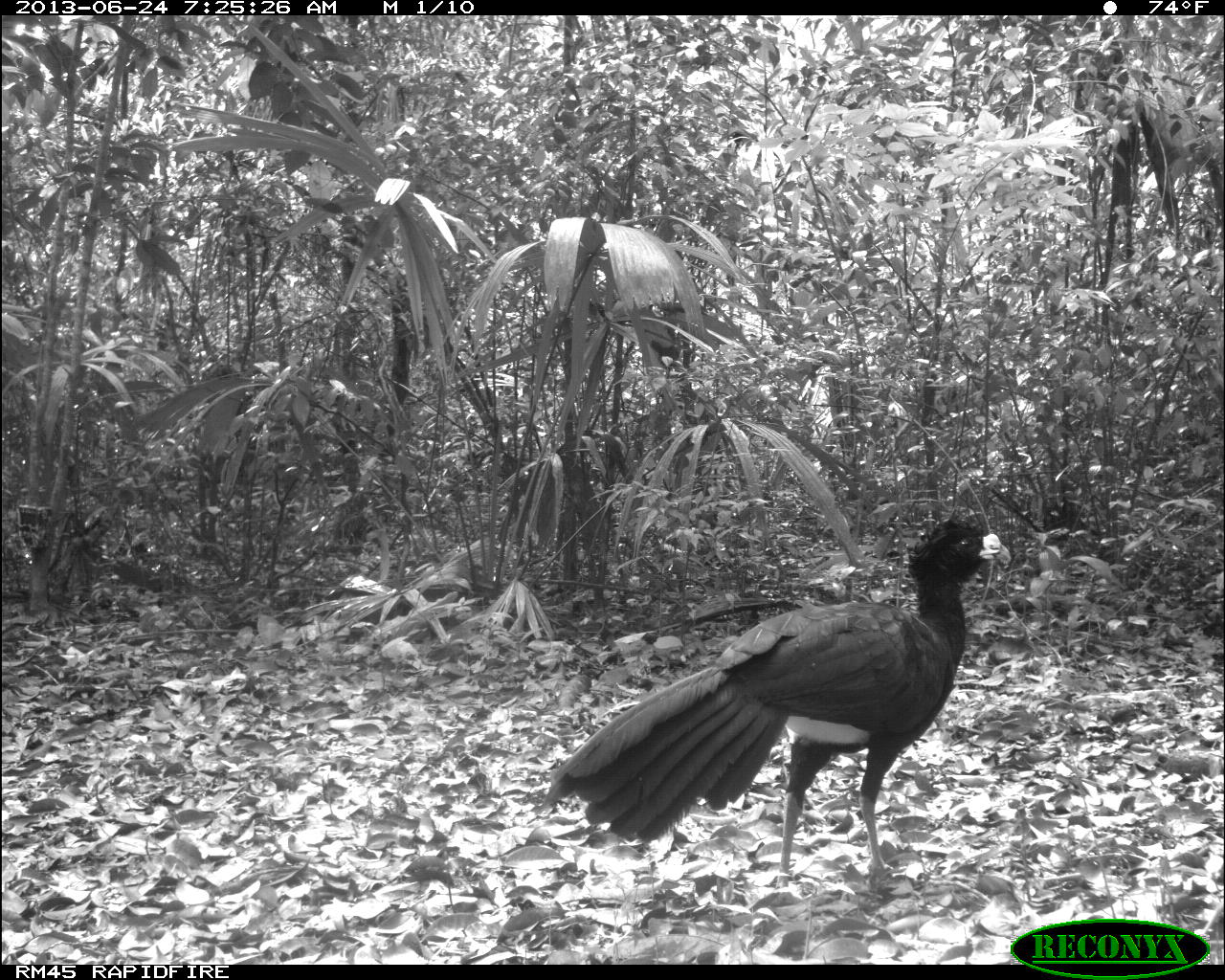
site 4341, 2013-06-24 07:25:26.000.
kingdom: Animalia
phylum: Chordata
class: Aves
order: Galliformes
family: Cracidae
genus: Crax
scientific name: Crax rubra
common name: great curassow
Crax rubra (great curassow), count 1, sex male.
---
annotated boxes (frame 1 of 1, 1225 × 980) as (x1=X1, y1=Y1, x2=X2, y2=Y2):
crax rubra: (x1=543, y1=515, x2=1011, y2=885)